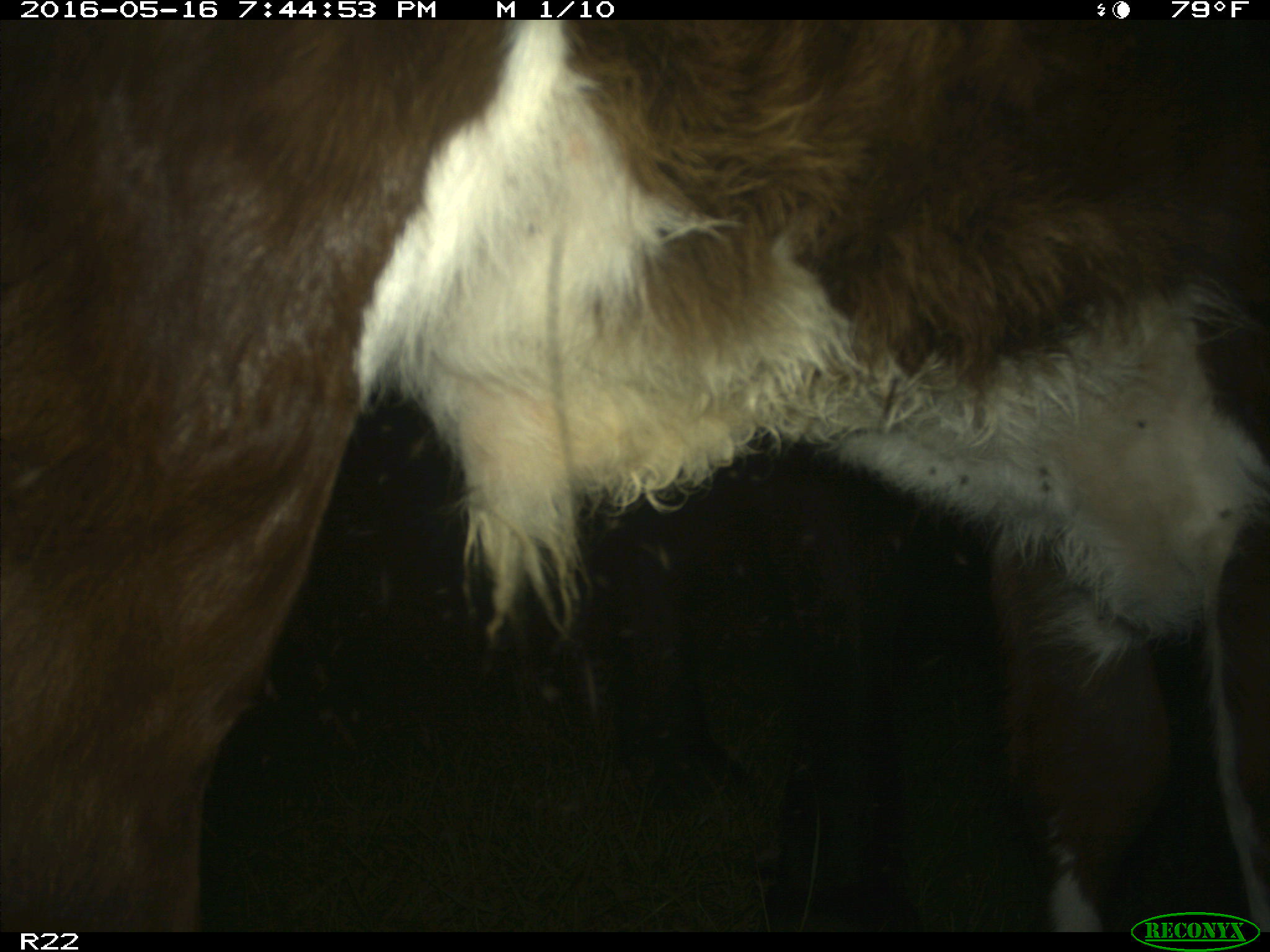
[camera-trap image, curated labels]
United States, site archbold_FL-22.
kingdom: Animalia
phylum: Chordata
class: Mammalia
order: Artiodactyla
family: Bovidae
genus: Bos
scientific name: Bos taurus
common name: domestic cow